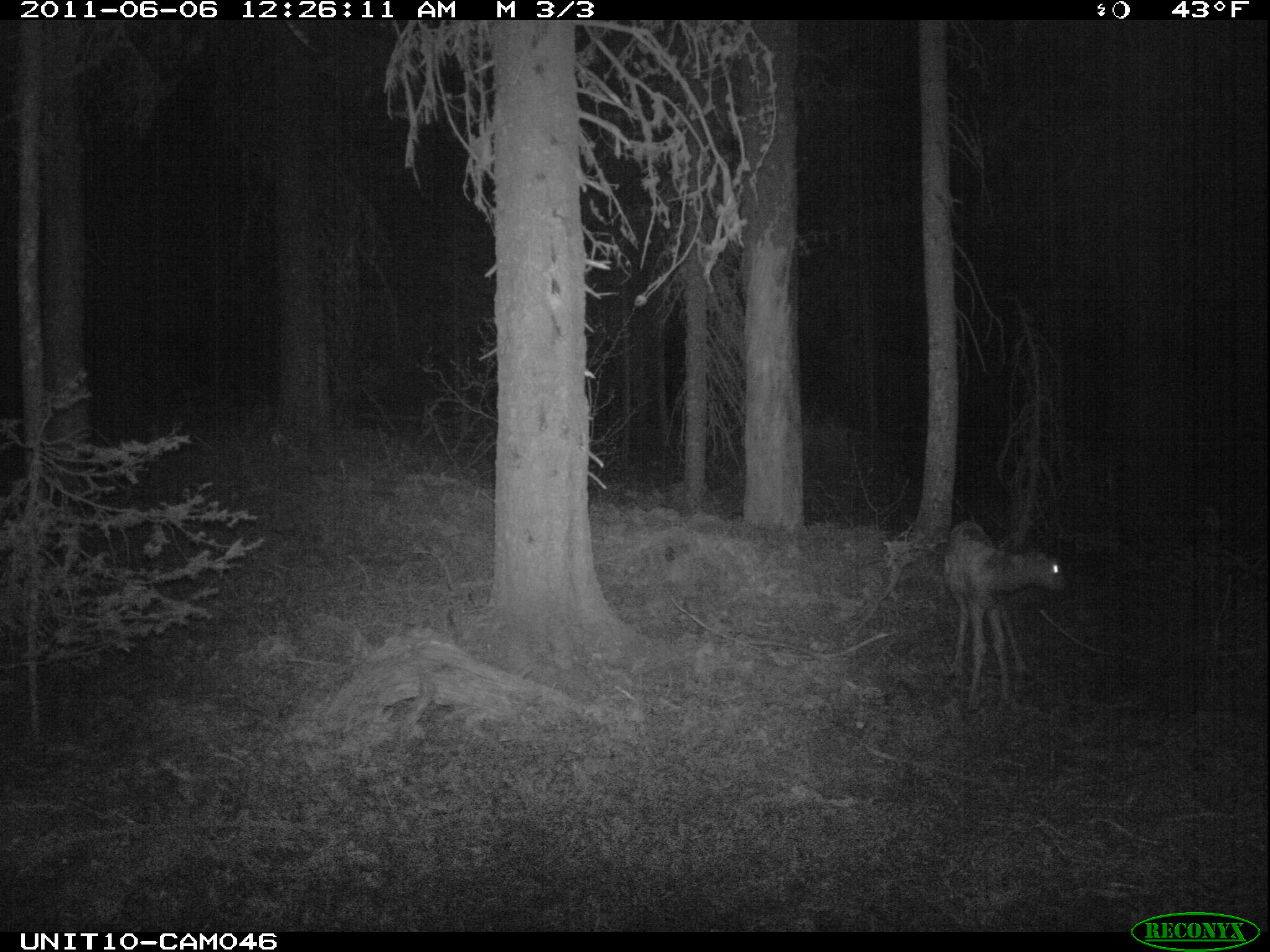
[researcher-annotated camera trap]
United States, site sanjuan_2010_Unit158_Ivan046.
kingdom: Animalia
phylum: Chordata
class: Mammalia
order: Artiodactyla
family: Cervidae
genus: Cervus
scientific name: Cervus elaphus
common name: red deer